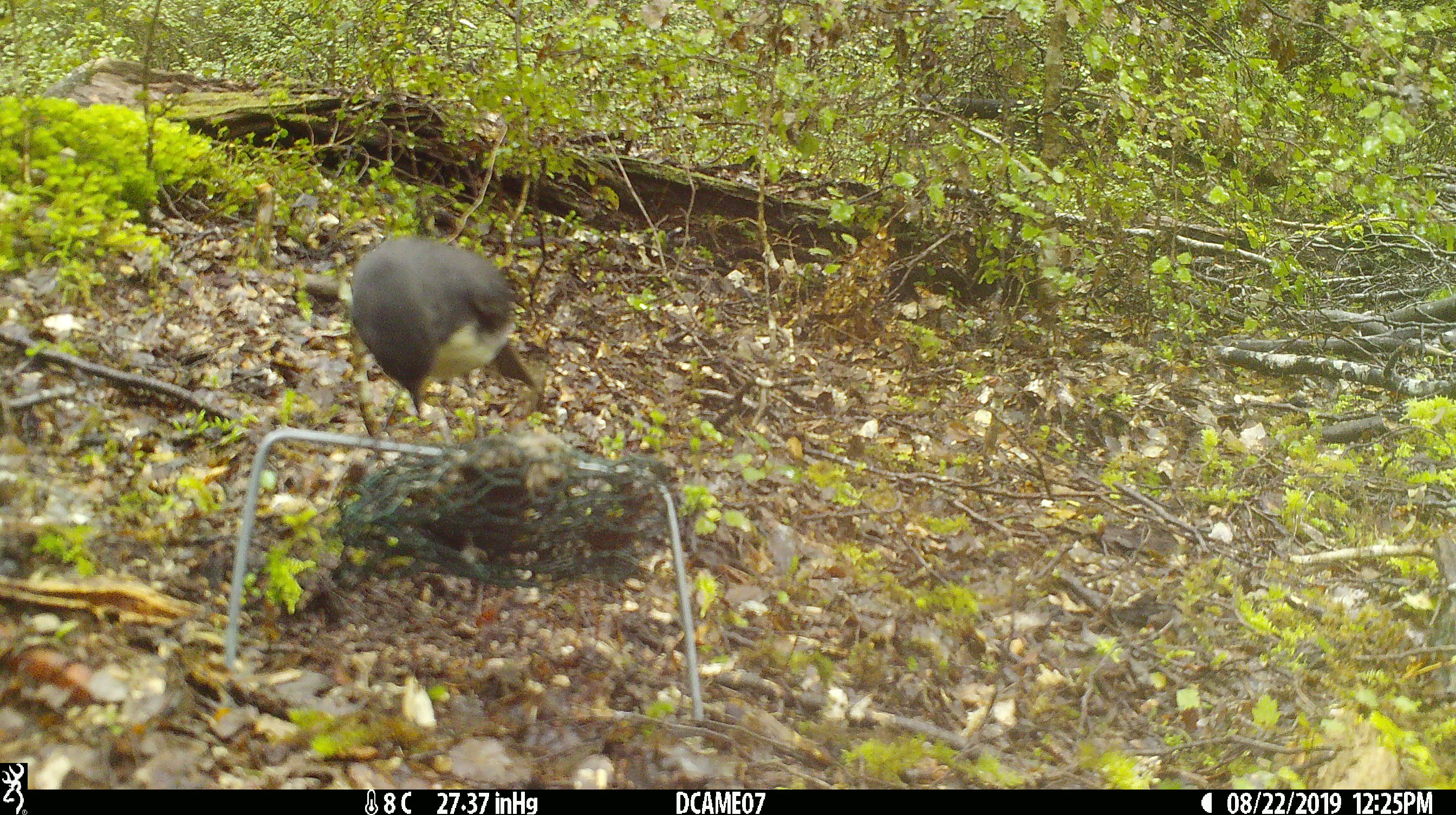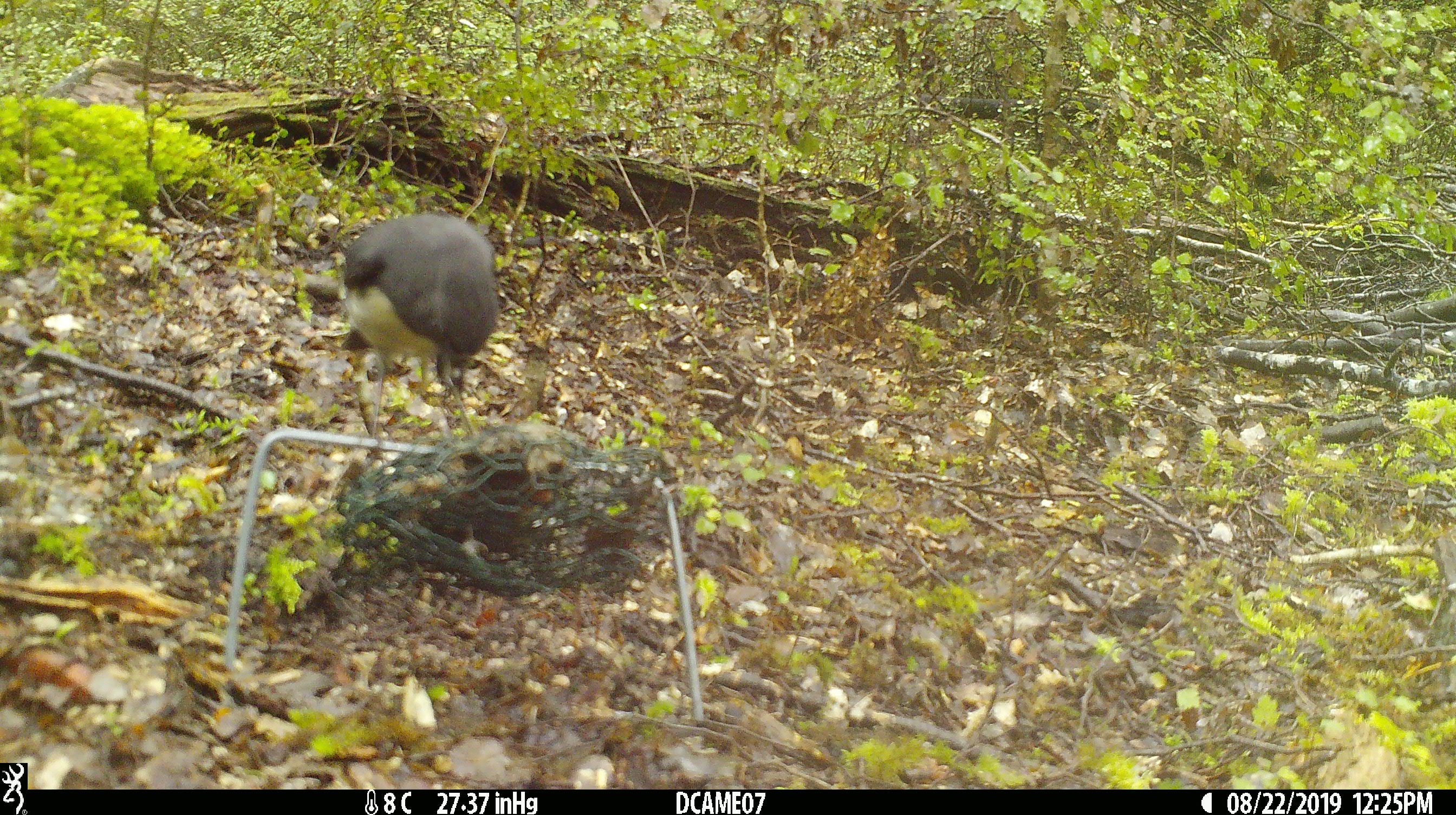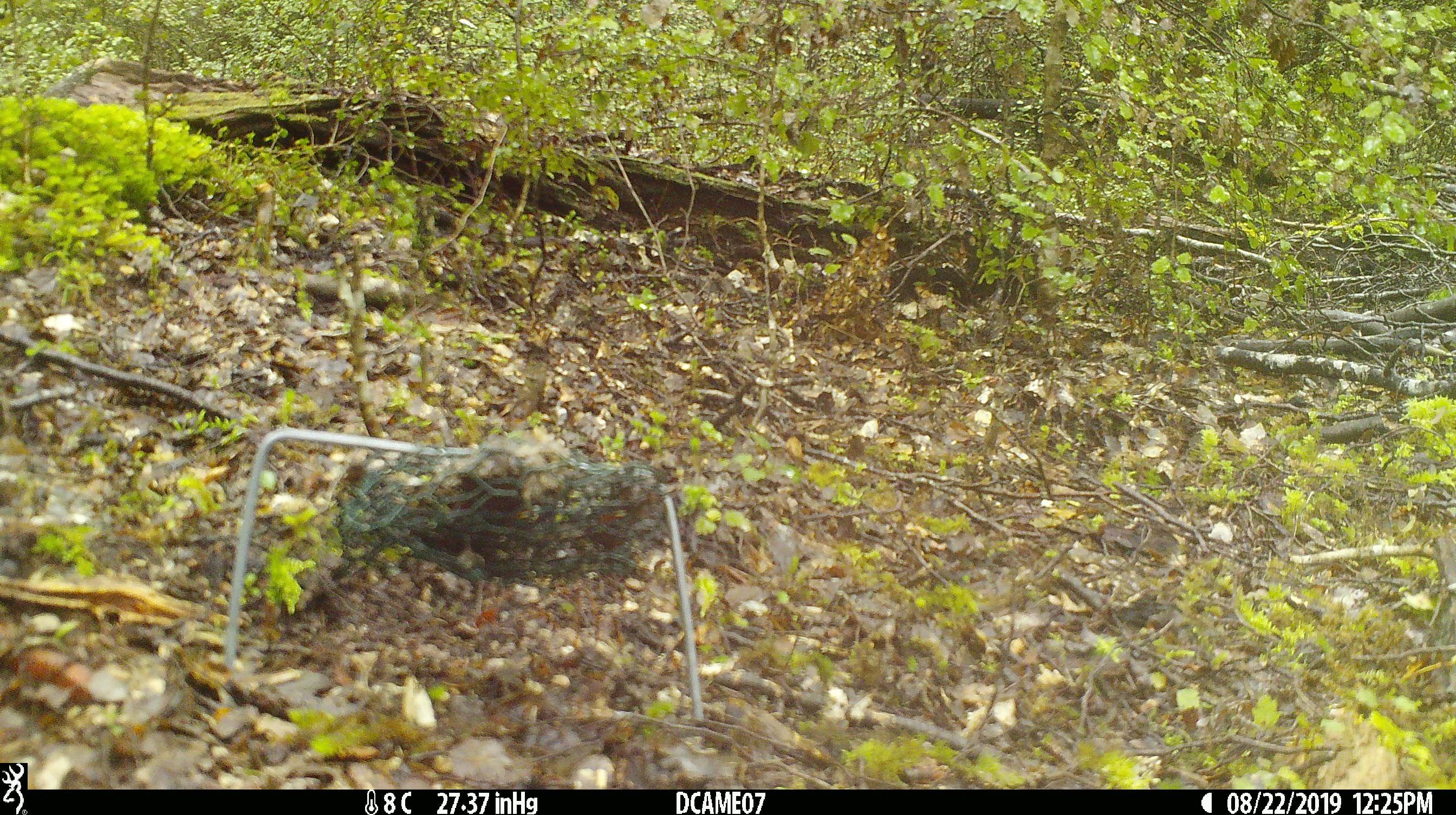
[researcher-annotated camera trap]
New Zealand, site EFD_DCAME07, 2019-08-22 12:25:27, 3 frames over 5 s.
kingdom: Animalia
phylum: Chordata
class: Aves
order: Passeriformes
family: Petroicidae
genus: Petroica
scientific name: Petroica australis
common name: new zealand robin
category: robin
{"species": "robin (new zealand robin) (Petroica australis)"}